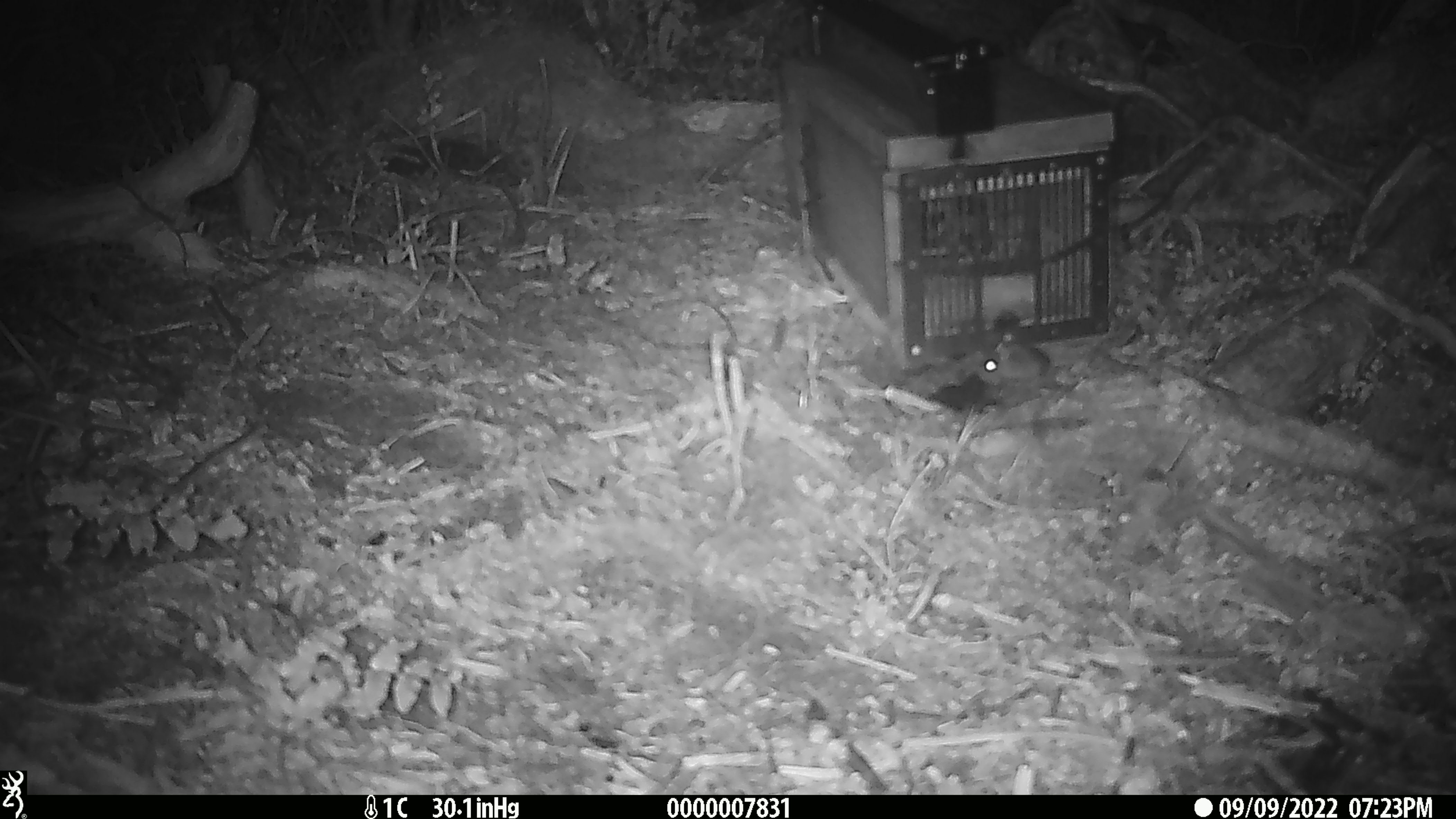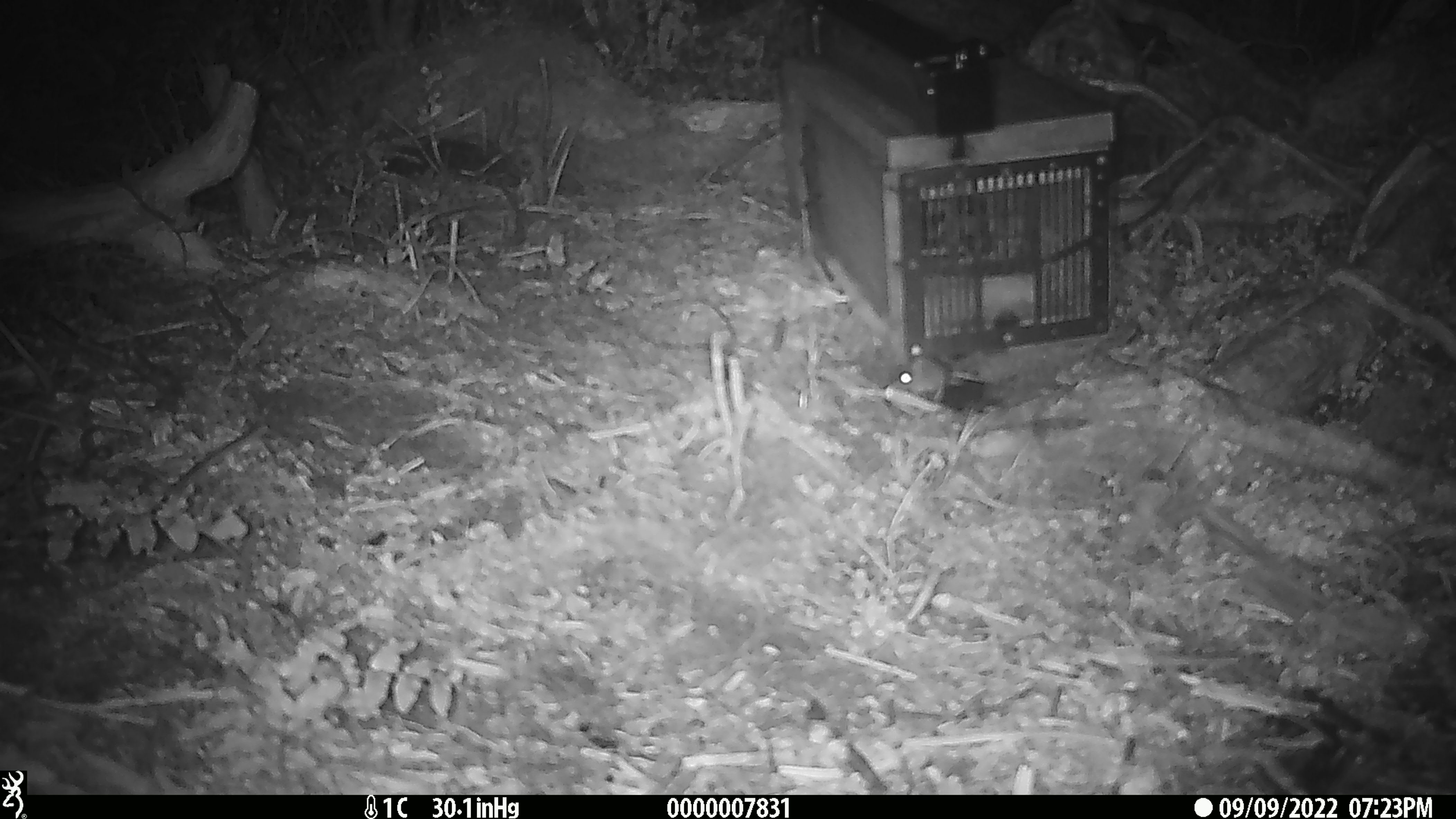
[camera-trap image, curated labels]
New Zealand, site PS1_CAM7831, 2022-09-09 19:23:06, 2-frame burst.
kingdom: Animalia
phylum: Chordata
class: Mammalia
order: Rodentia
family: Muridae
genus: Mus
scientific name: Mus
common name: mouse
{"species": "mouse (Mus)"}